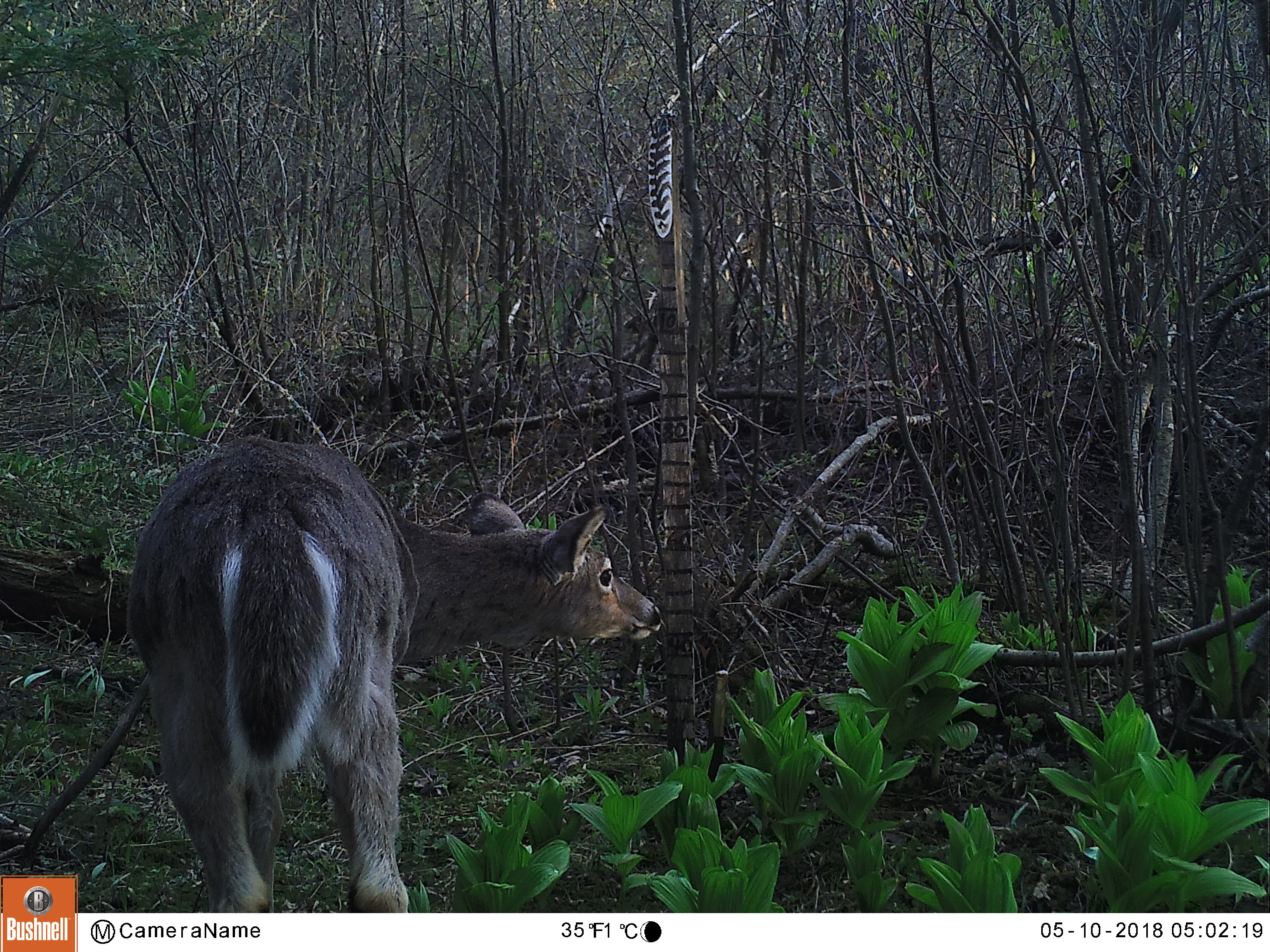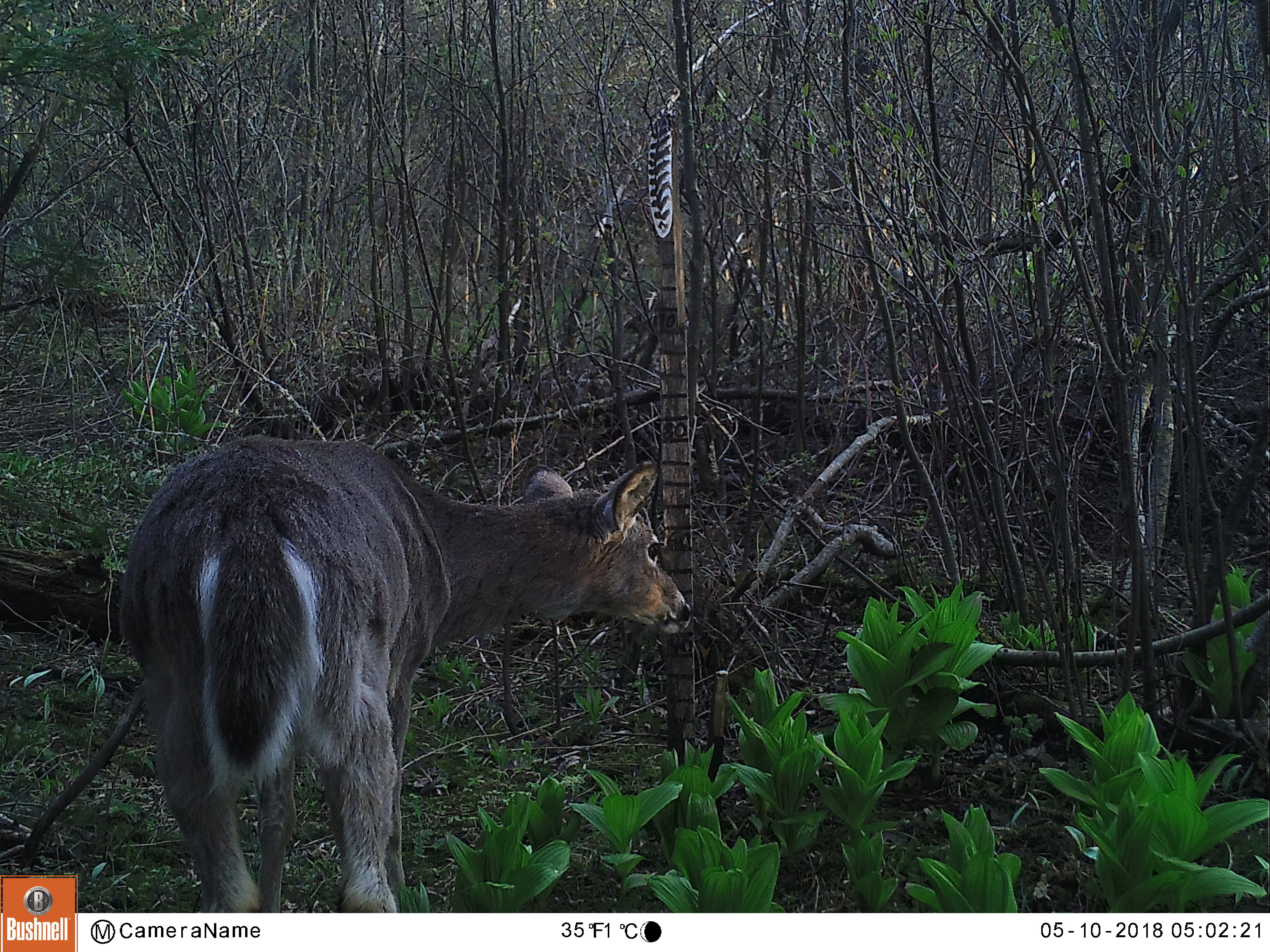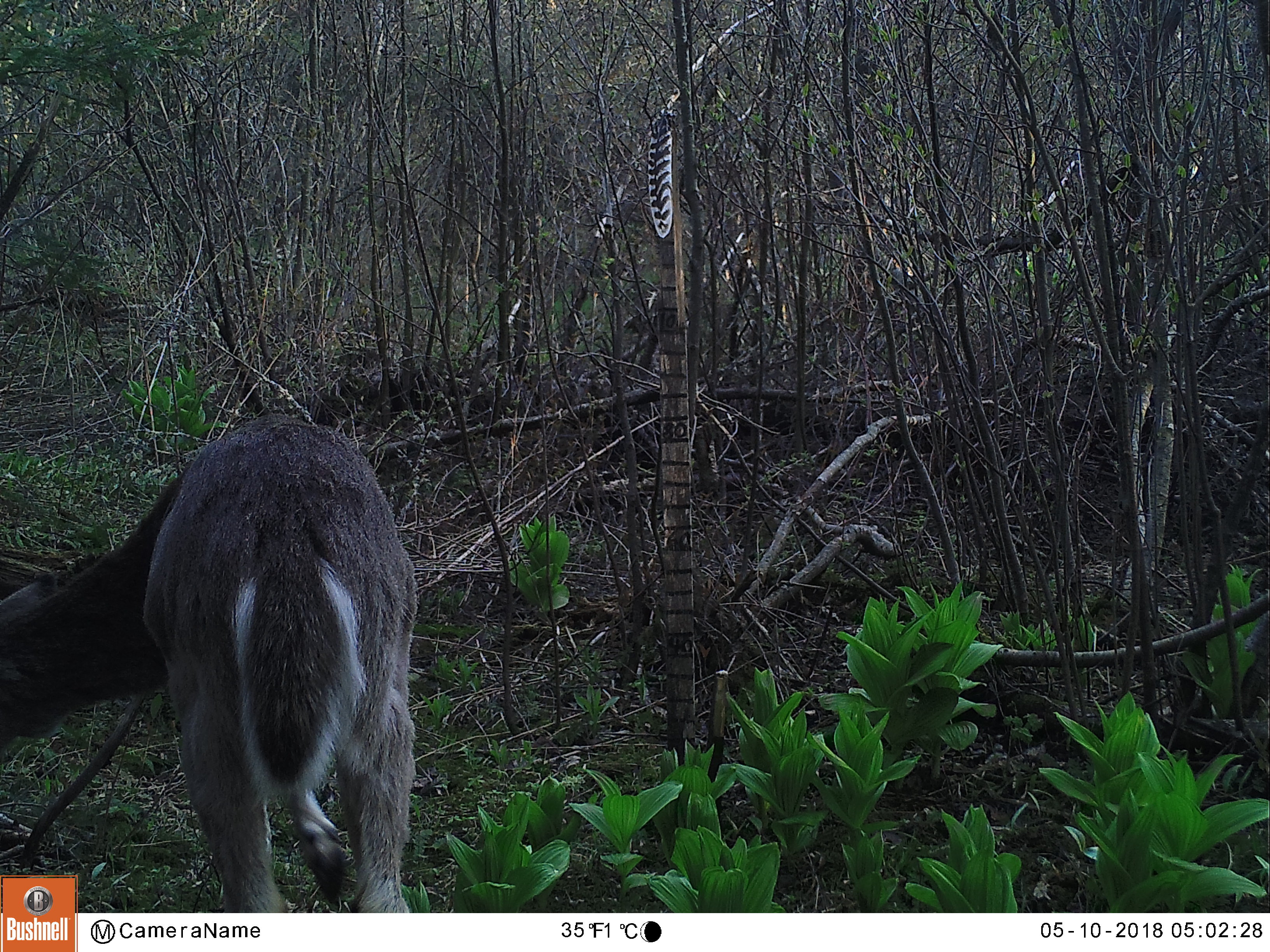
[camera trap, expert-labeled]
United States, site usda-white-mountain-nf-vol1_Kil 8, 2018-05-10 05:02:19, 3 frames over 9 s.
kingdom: Animalia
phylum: Chordata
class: Mammalia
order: Artiodactyla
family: Cervidae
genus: Odocoileus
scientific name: Odocoileus virginianus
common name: white-tailed deer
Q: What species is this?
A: White-tailed deer (Odocoileus virginianus).